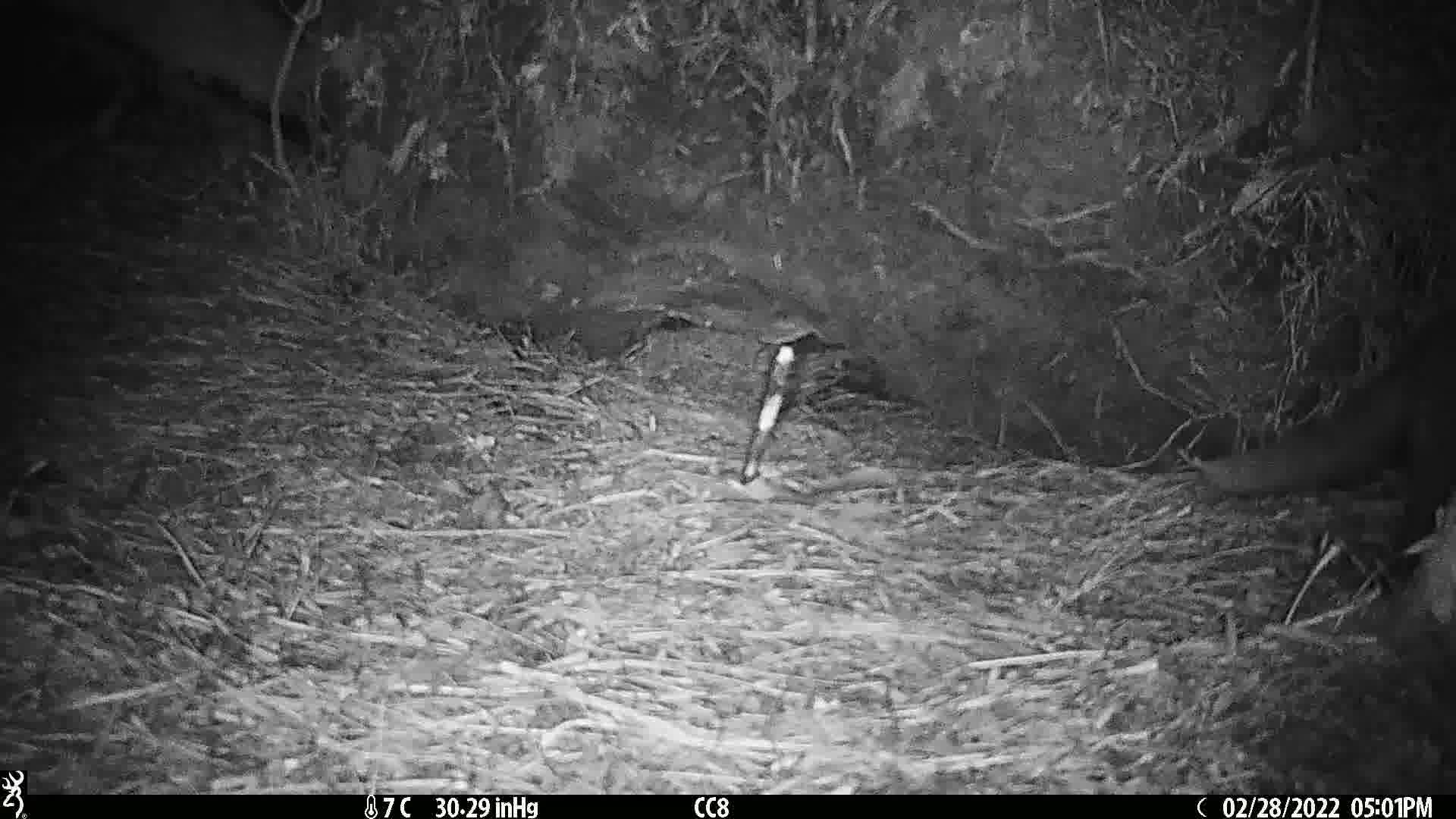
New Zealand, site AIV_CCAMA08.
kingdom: Animalia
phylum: Chordata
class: Mammalia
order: Carnivora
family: Felidae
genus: Felis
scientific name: Felis catus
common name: domestic cat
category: cat